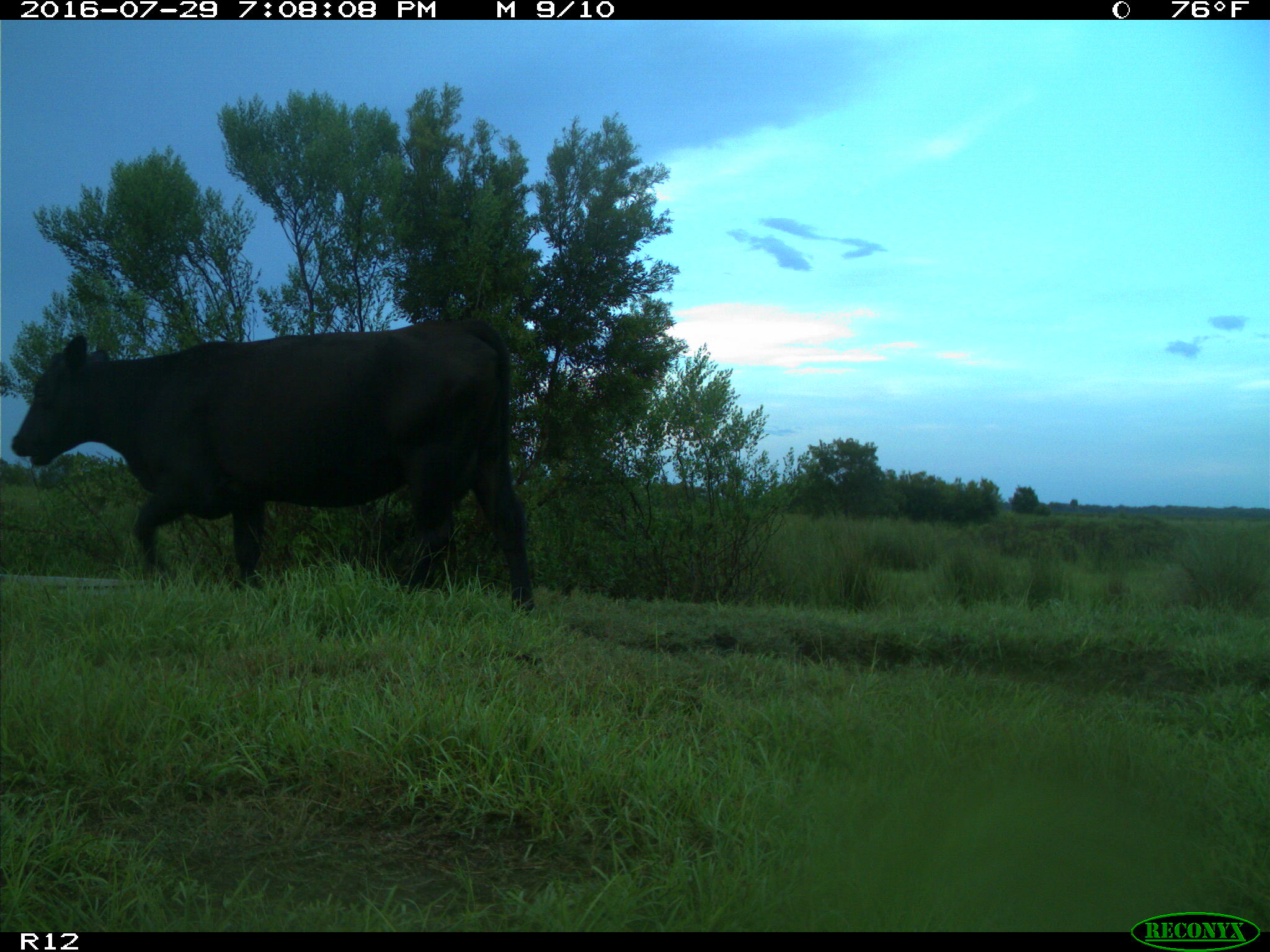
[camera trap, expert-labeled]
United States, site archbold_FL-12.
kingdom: Animalia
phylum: Chordata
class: Mammalia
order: Artiodactyla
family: Bovidae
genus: Bos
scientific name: Bos taurus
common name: domestic cow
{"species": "Bos taurus (domestic cow)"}